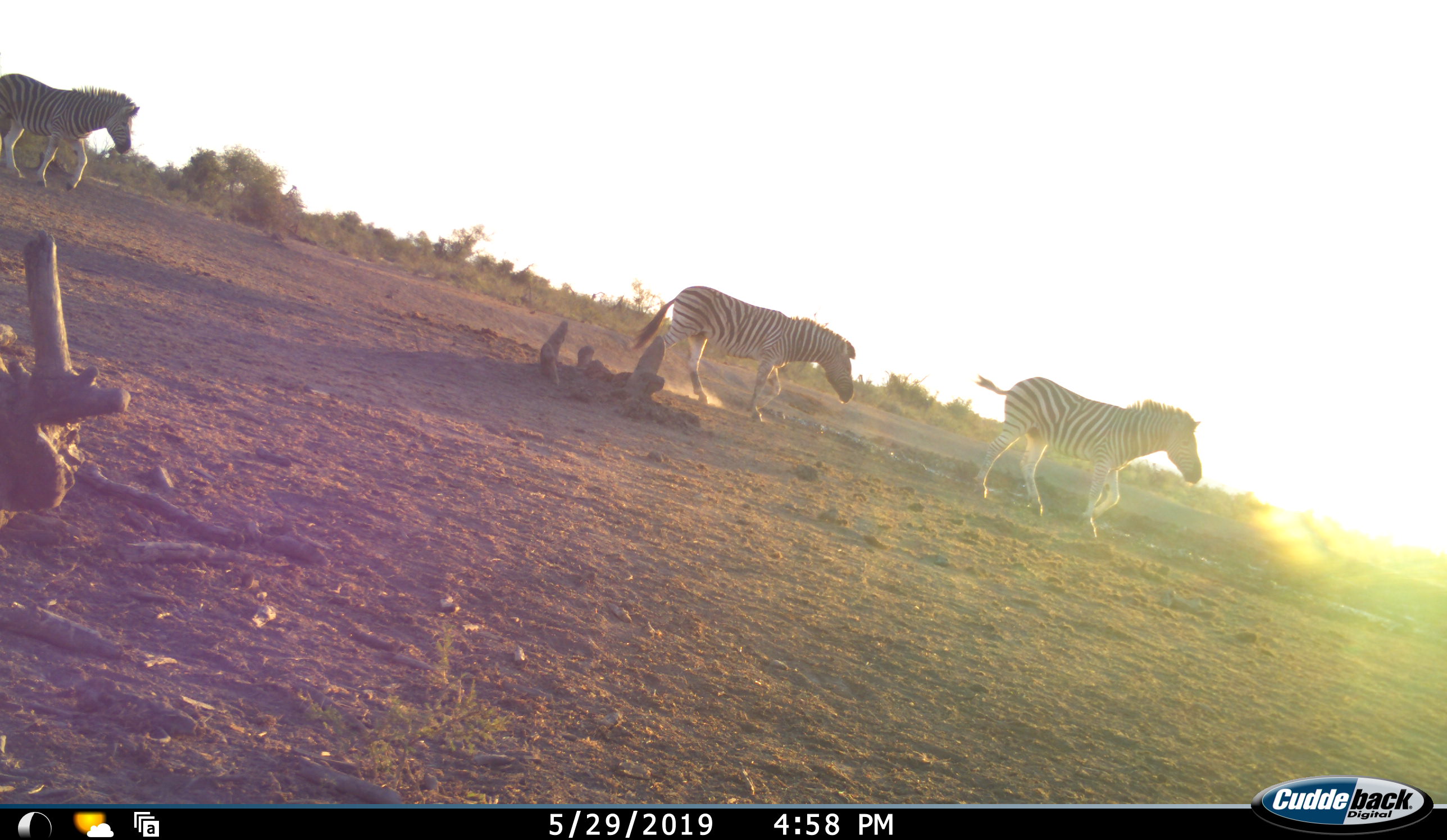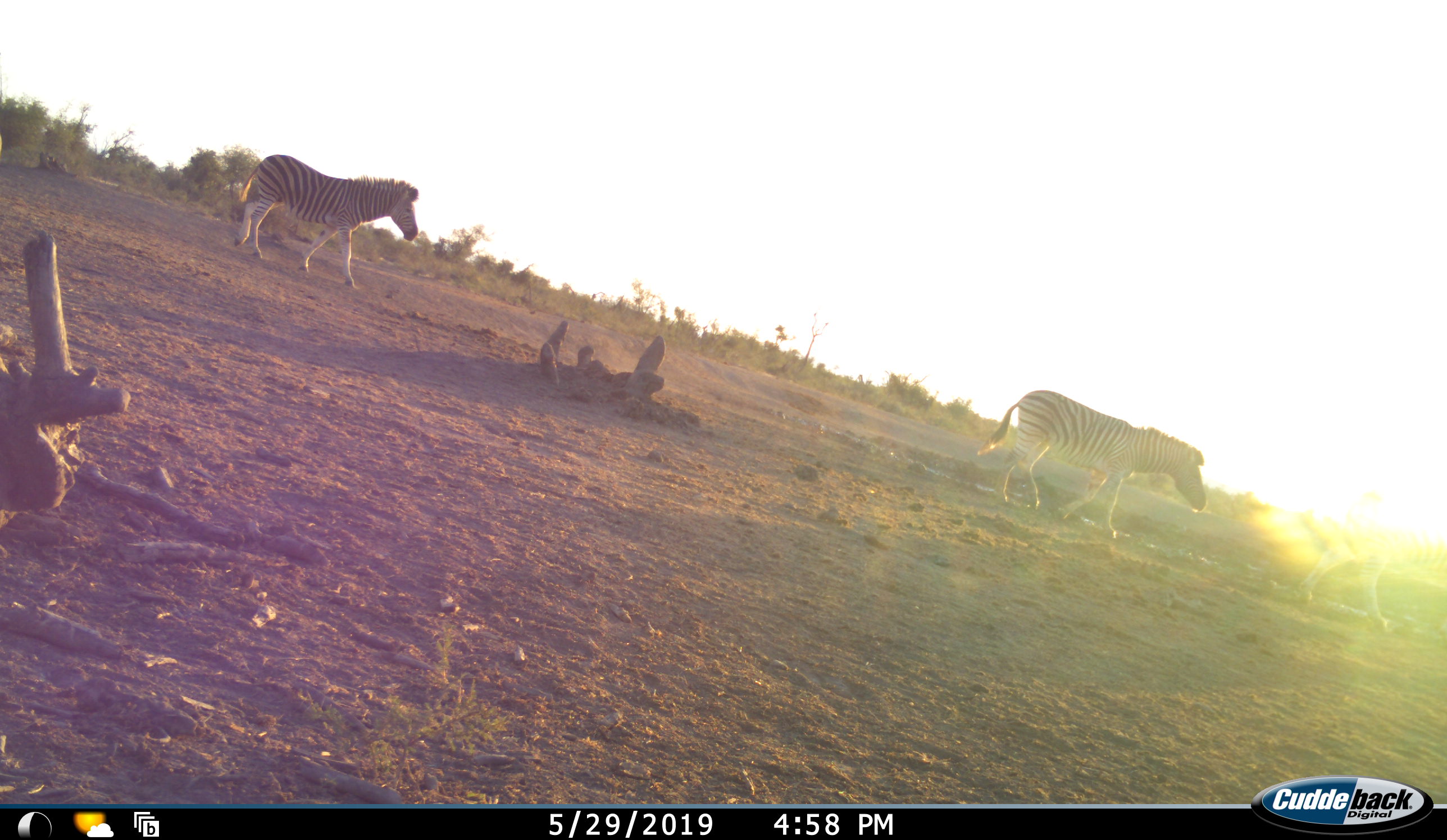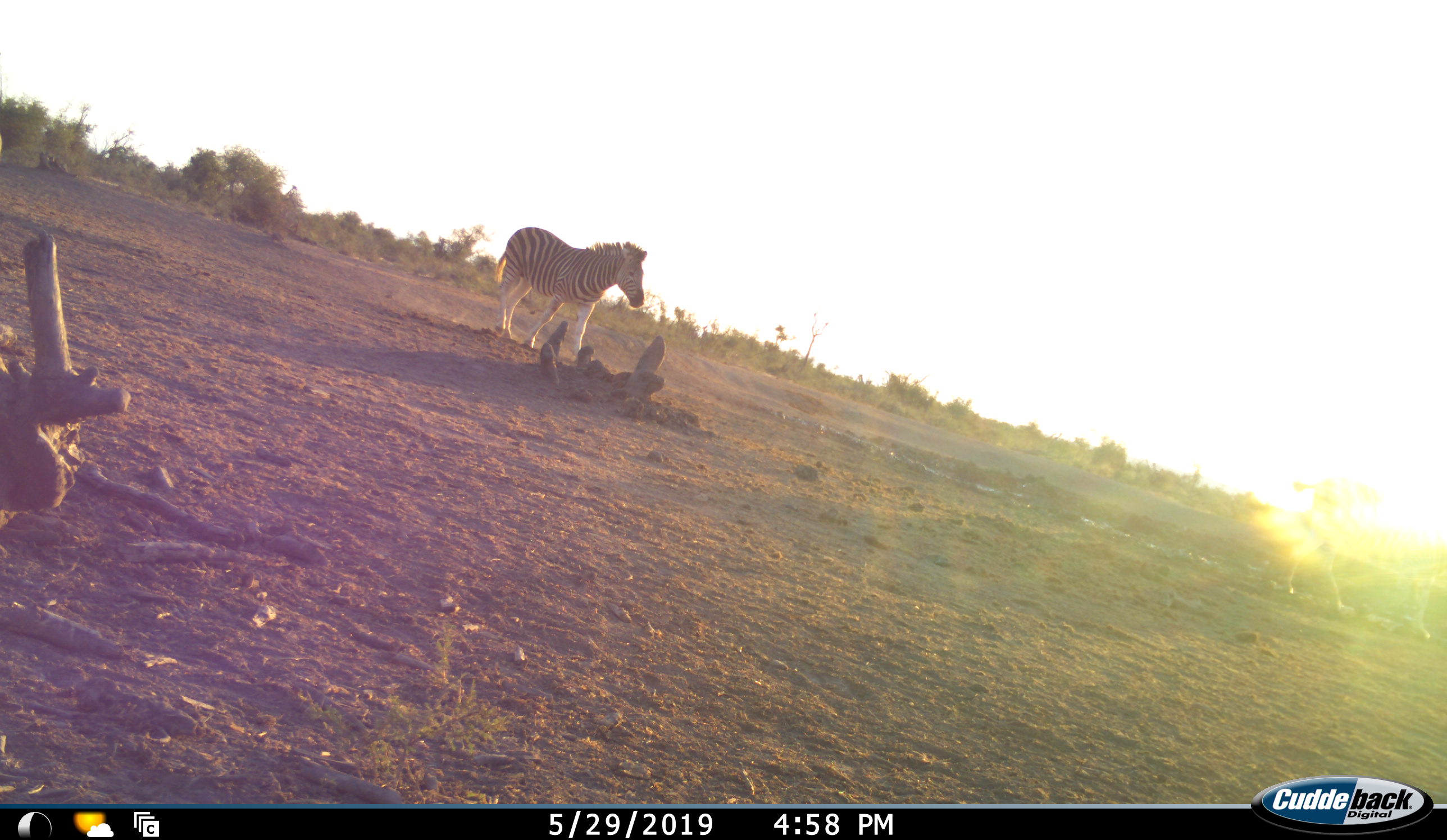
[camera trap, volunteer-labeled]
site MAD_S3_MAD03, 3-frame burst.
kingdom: Animalia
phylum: Chordata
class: Mammalia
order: Perissodactyla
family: Equidae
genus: Equus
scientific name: Equus quagga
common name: plains zebra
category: zebraplains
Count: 3.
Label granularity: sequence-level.